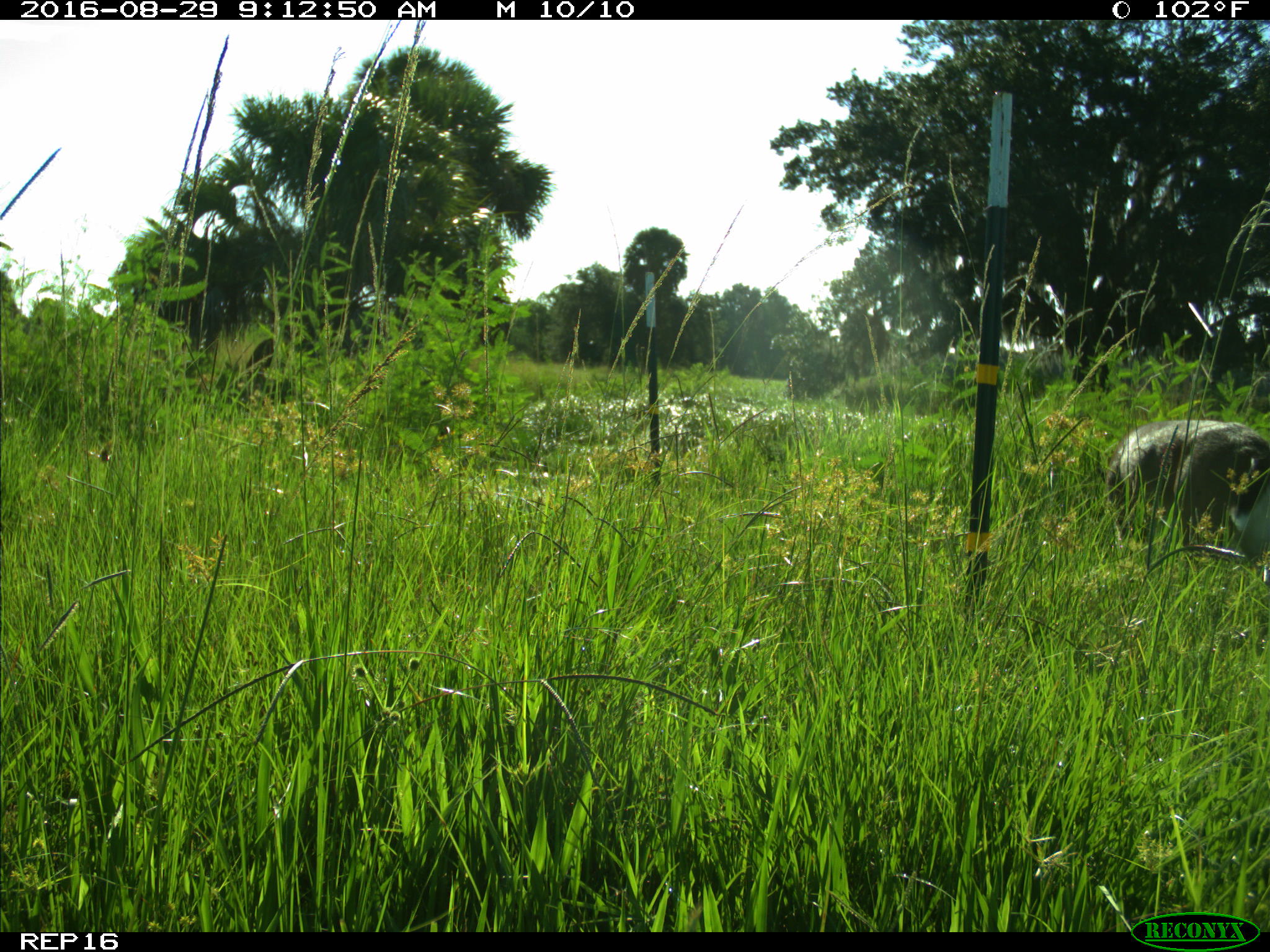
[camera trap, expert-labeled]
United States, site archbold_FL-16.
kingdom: Animalia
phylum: Chordata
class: Mammalia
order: Artiodactyla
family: Cervidae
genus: Odocoileus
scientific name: Odocoileus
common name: deer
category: unidentified deer